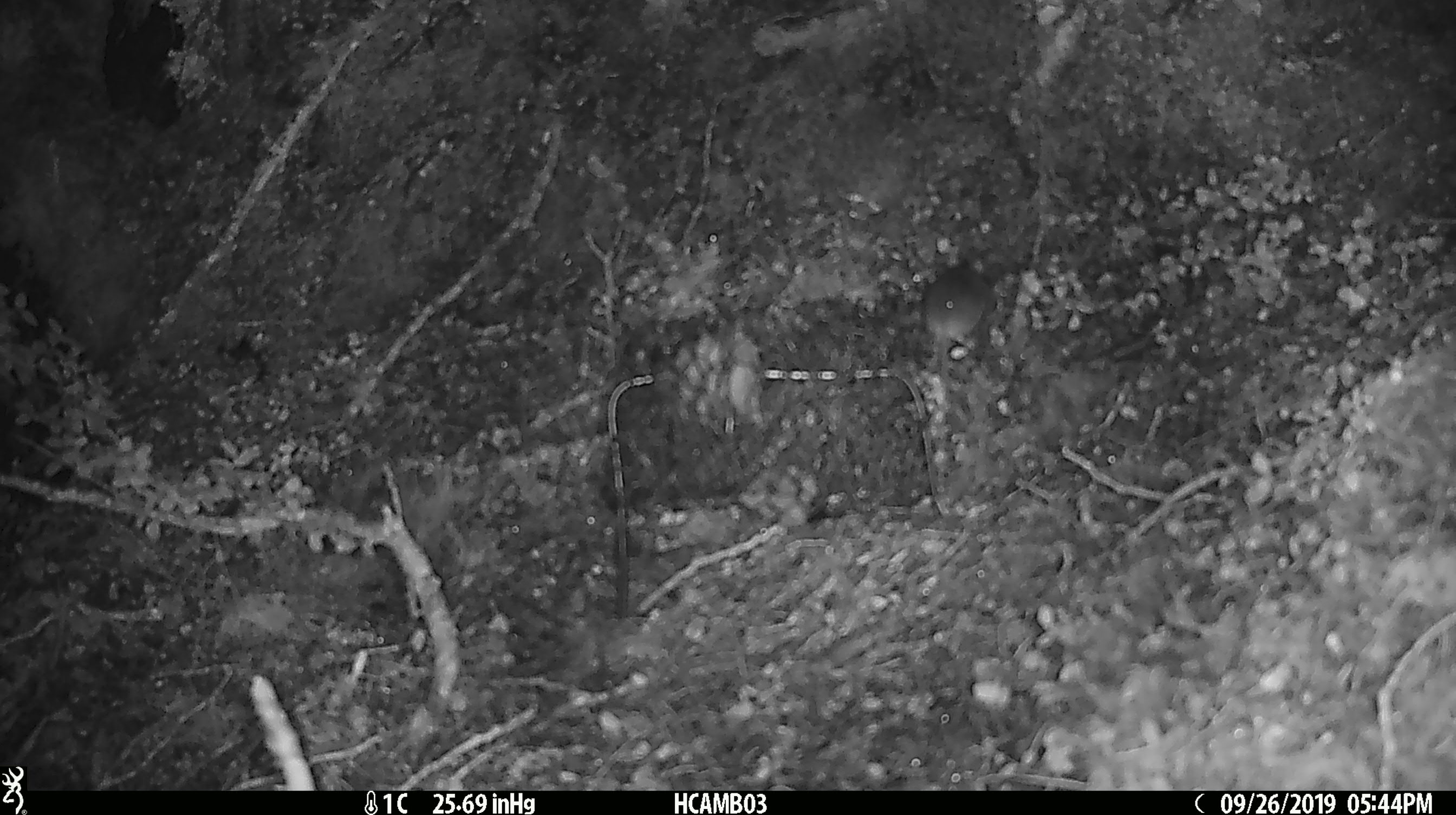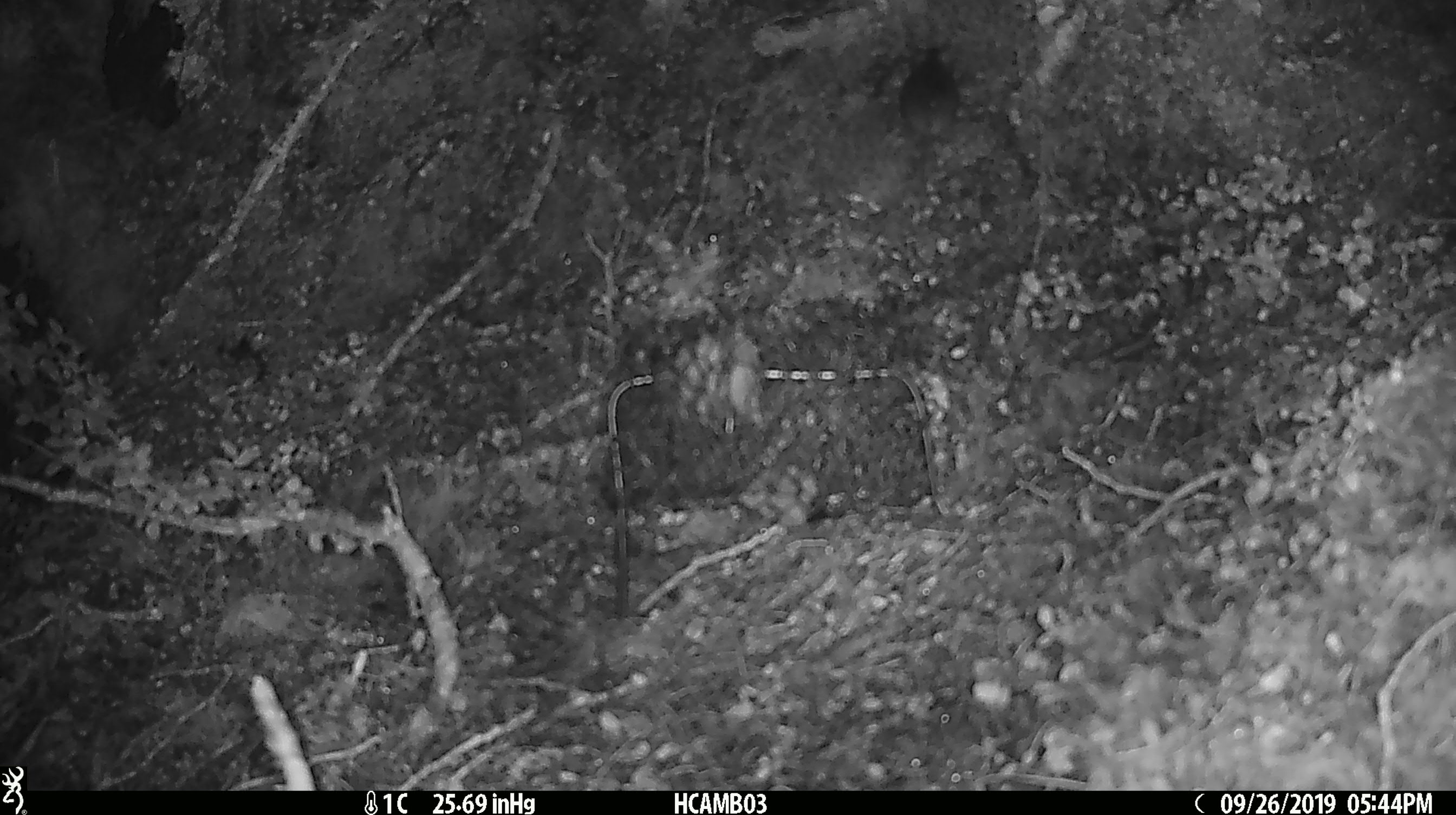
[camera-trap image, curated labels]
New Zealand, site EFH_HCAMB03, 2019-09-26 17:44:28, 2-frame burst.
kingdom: Animalia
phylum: Chordata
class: Mammalia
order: Rodentia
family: Muridae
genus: Mus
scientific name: Mus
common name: mouse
Mouse (Mus).